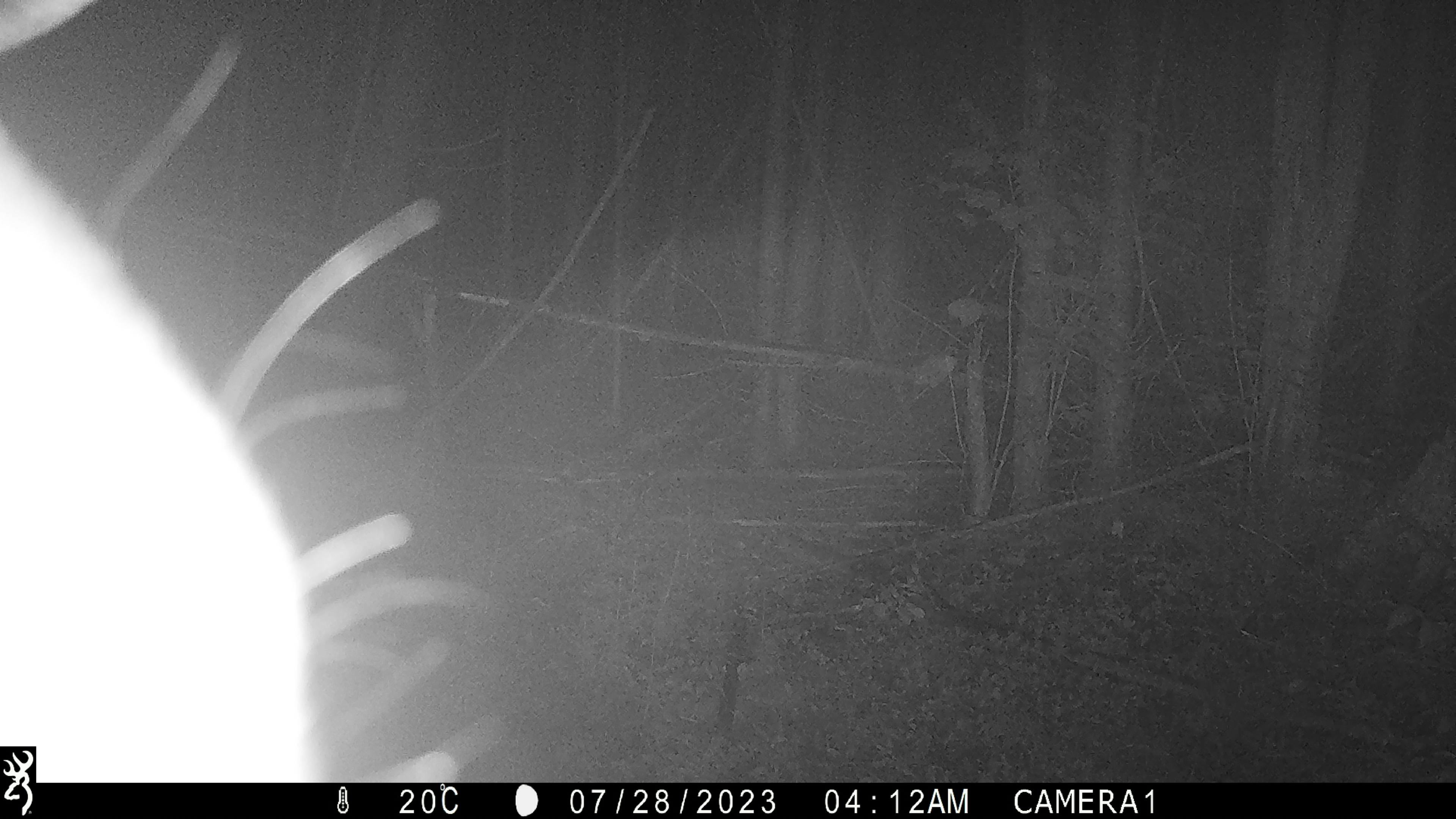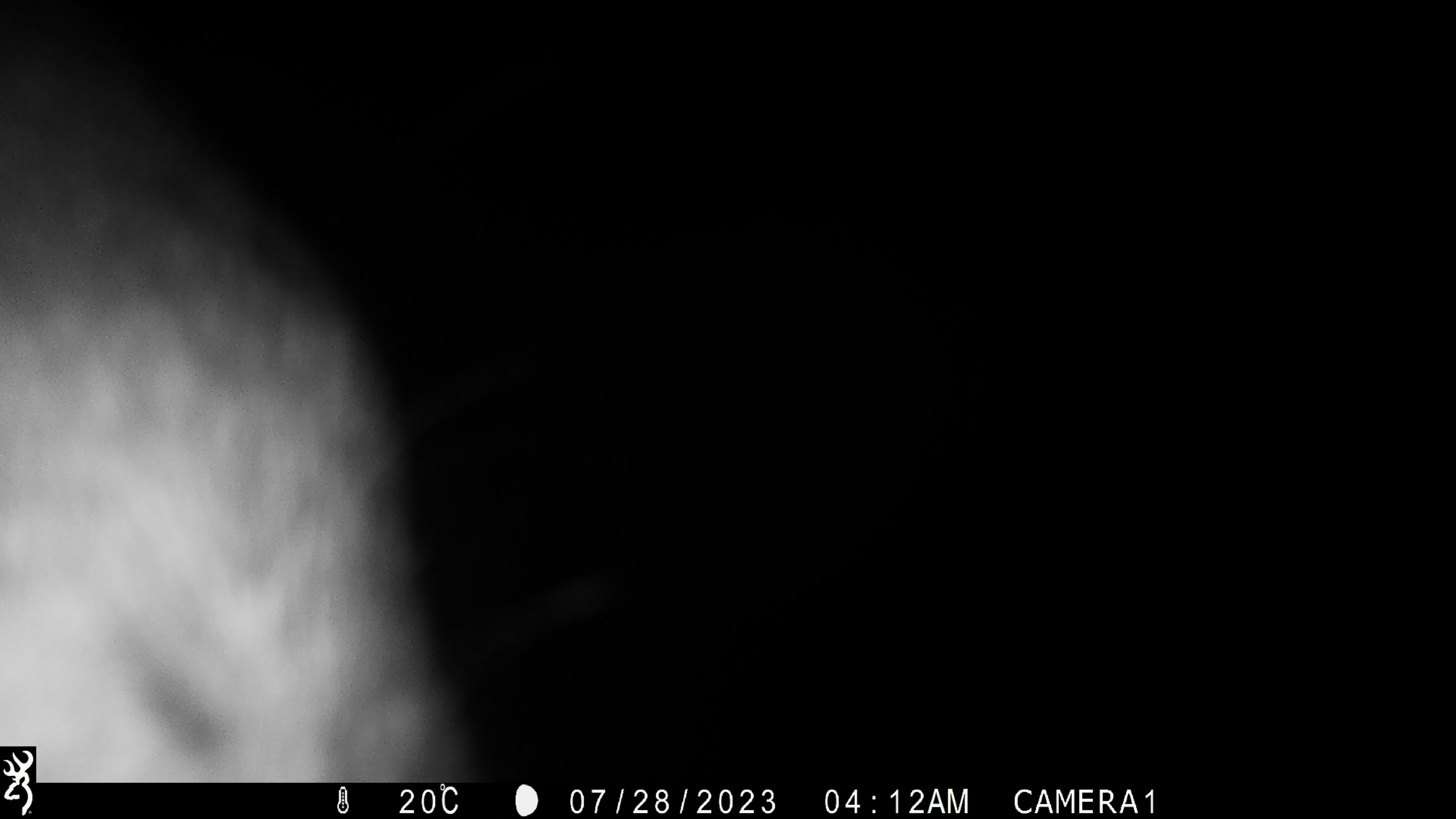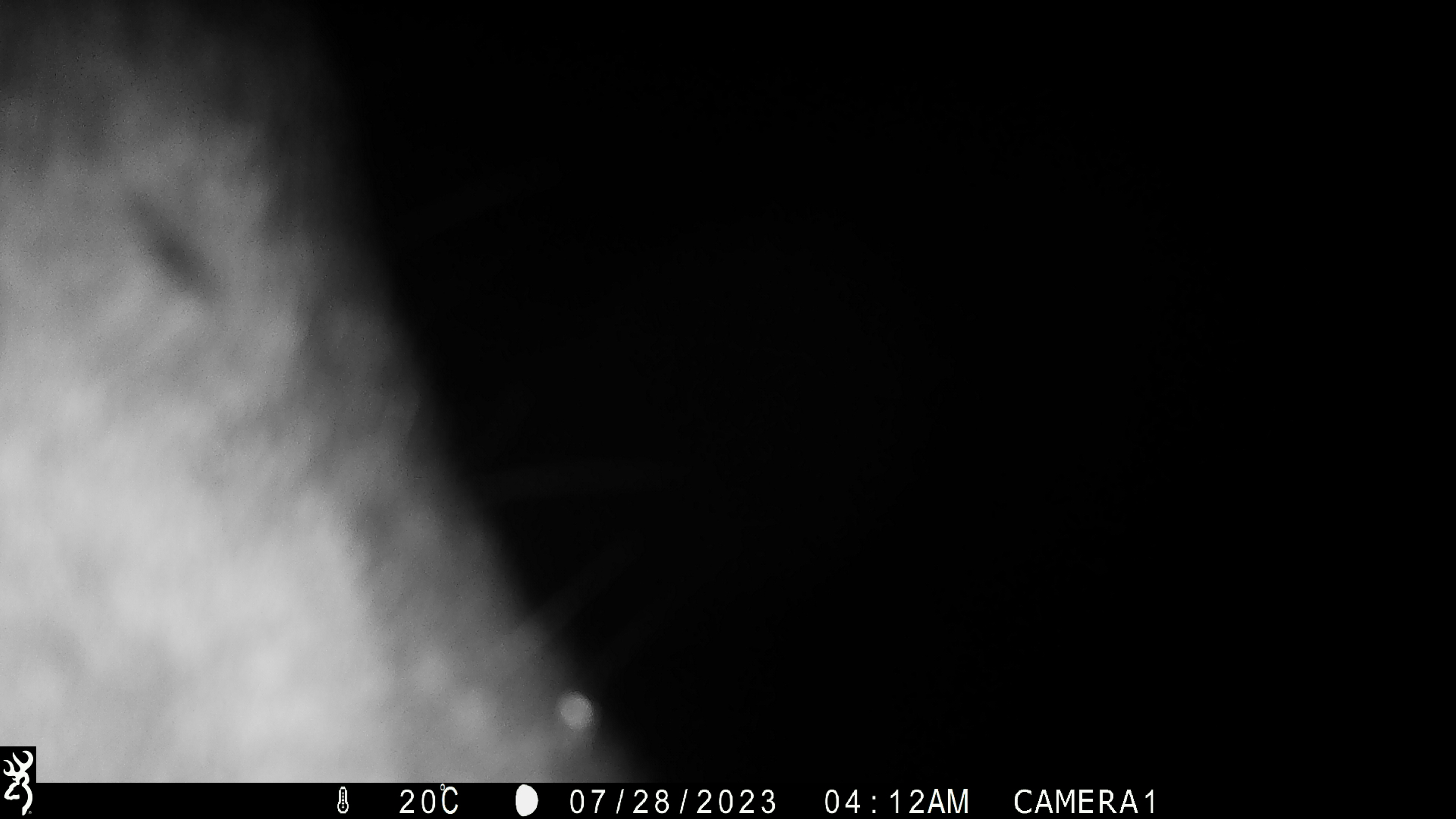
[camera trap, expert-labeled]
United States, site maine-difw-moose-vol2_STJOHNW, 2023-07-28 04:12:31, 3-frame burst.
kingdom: Animalia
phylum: Chordata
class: Mammalia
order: Artiodactyla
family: Cervidae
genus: Alces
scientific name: Alces alces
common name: moose